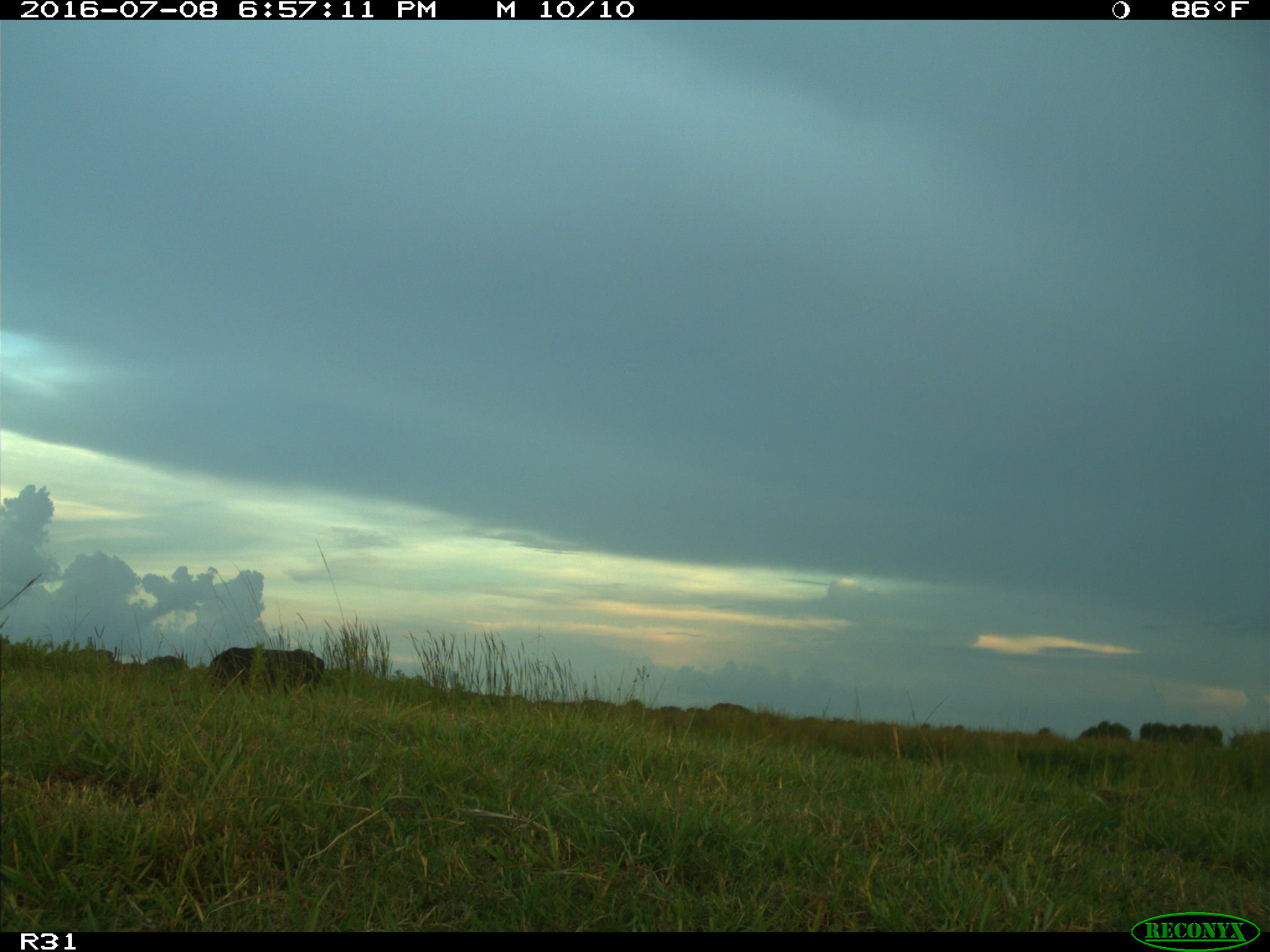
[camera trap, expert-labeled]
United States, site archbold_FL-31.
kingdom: Animalia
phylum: Chordata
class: Mammalia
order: Artiodactyla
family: Bovidae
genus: Bos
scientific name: Bos taurus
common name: domestic cow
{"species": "Bos taurus (domestic cow)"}